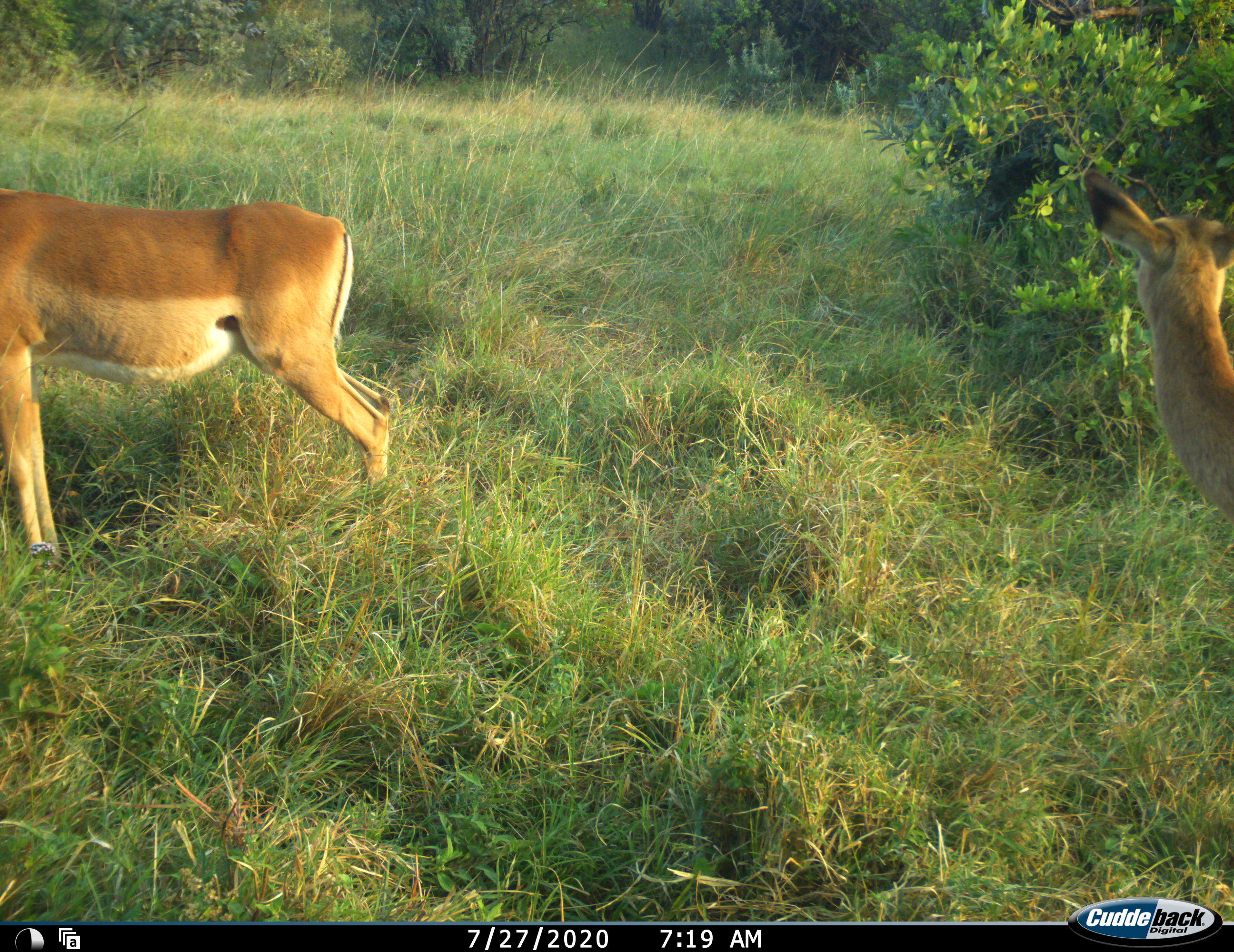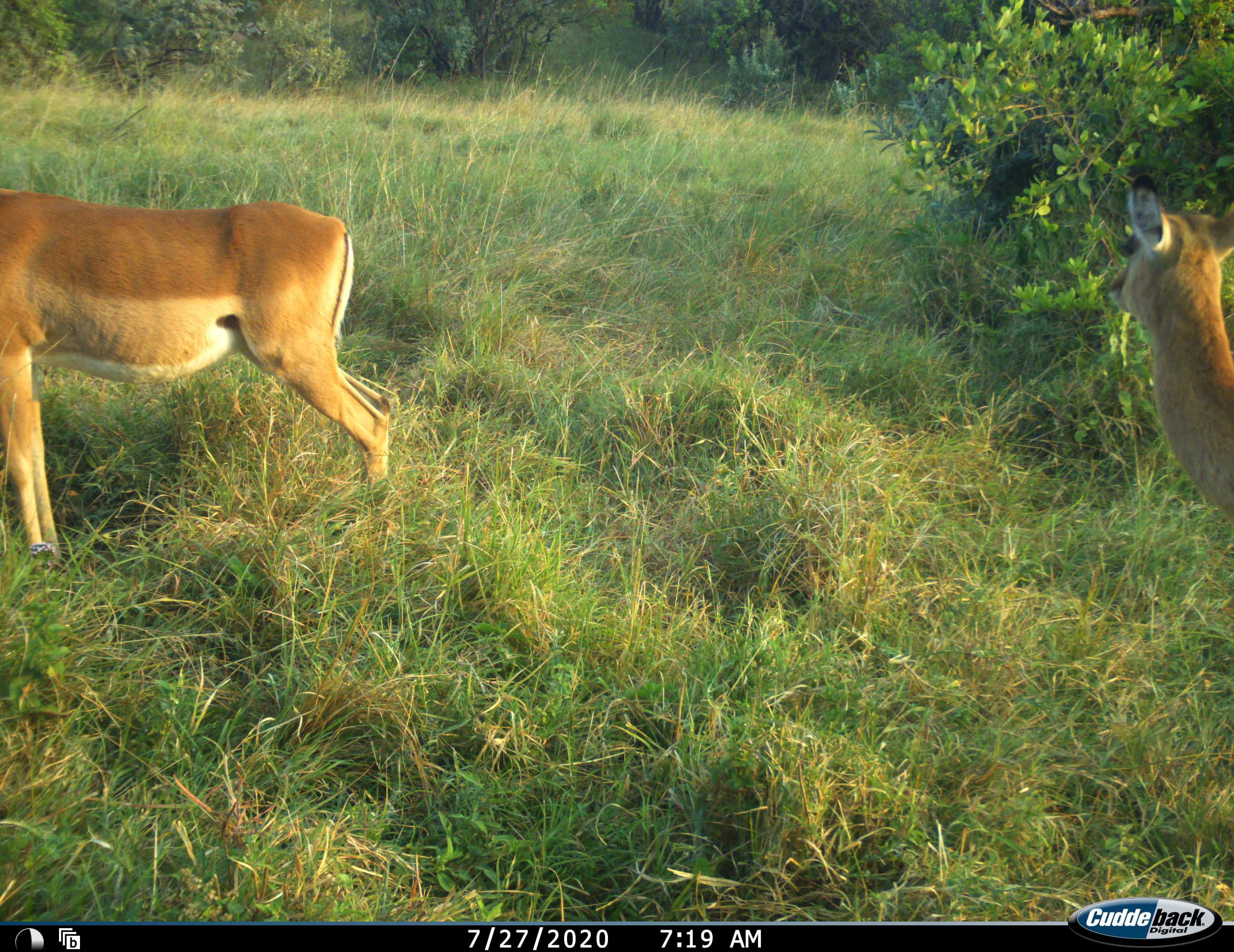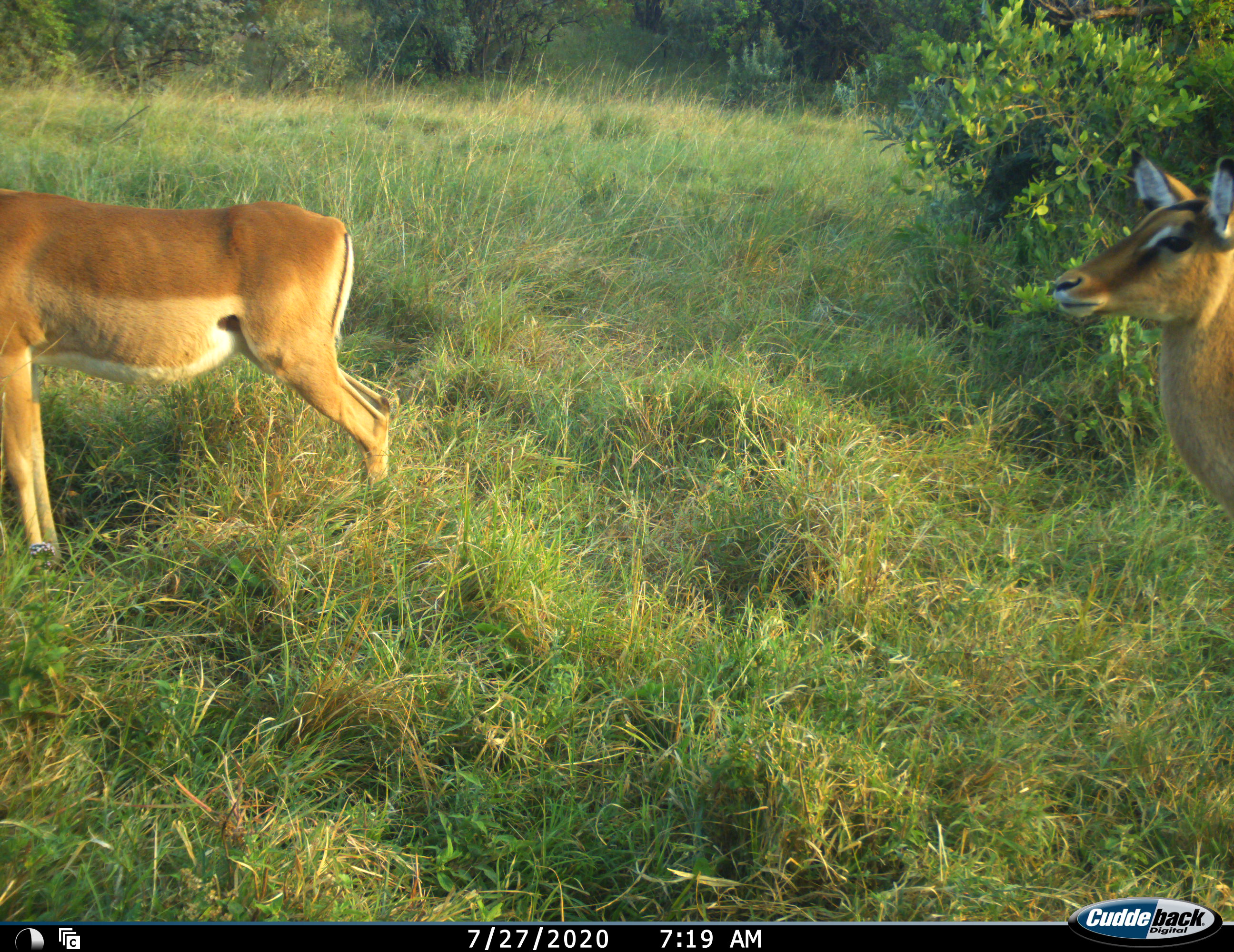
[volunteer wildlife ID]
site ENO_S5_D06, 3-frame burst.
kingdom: Animalia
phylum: Chordata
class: Mammalia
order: Artiodactyla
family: Bovidae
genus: Aepyceros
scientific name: Aepyceros melampus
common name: impala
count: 2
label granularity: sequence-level